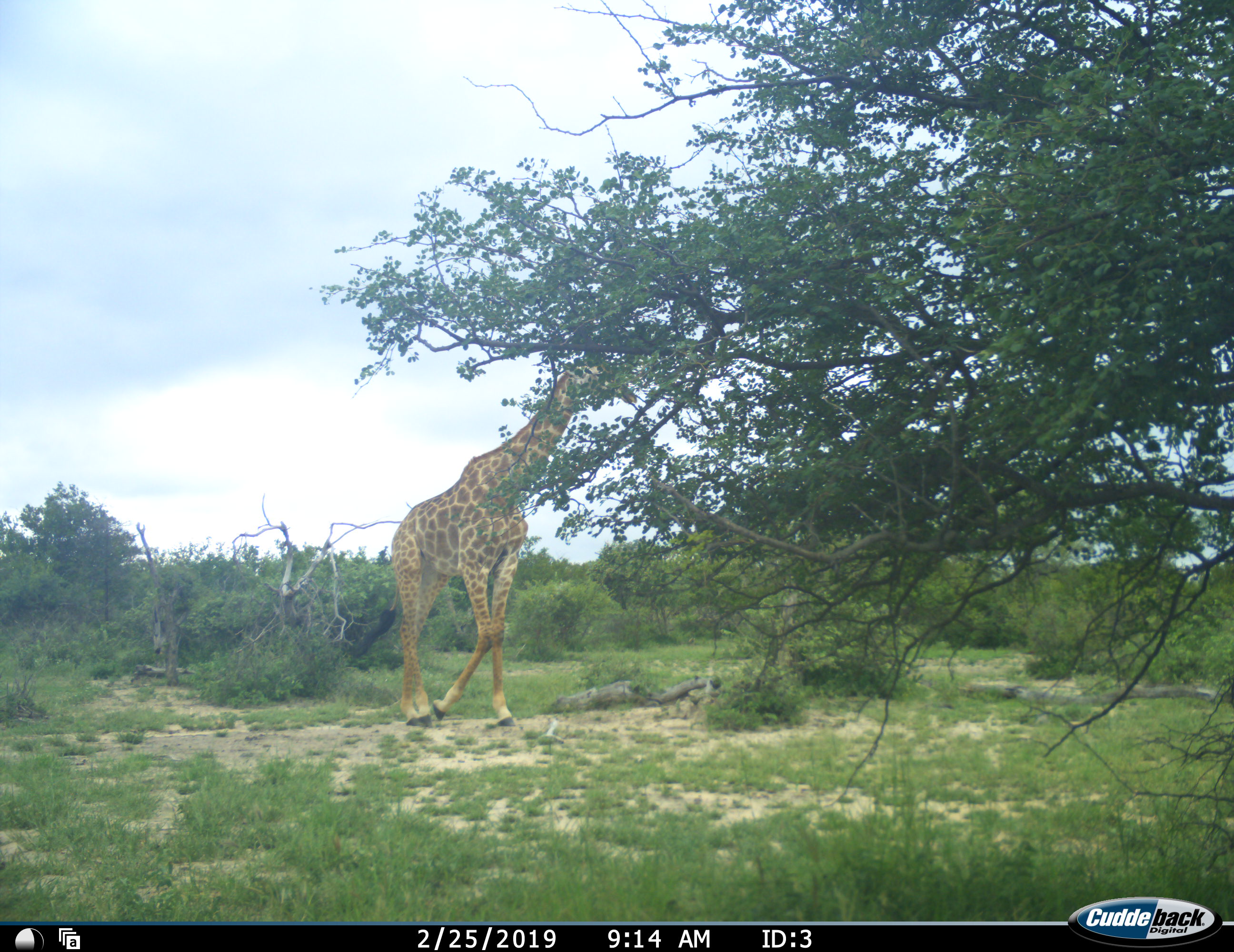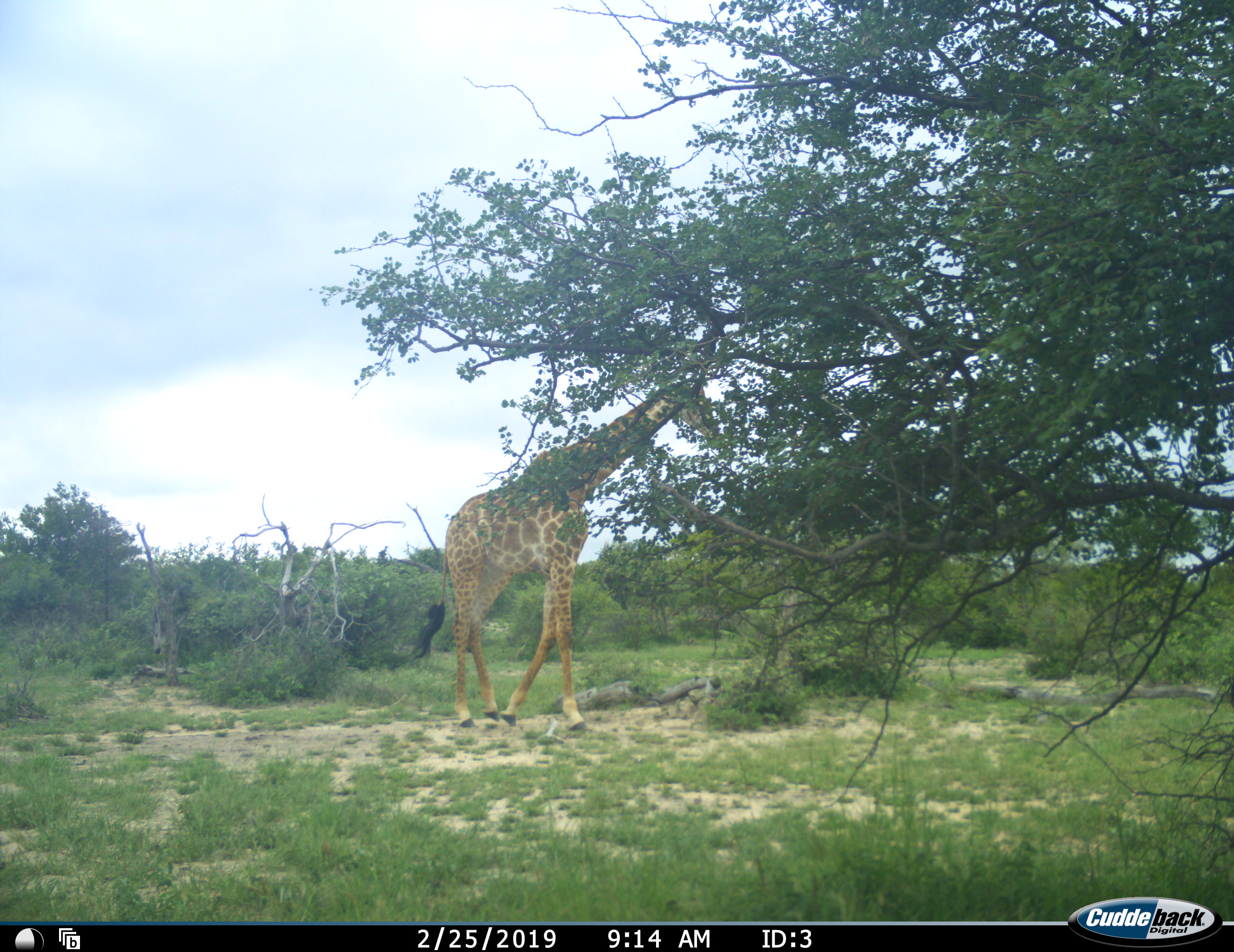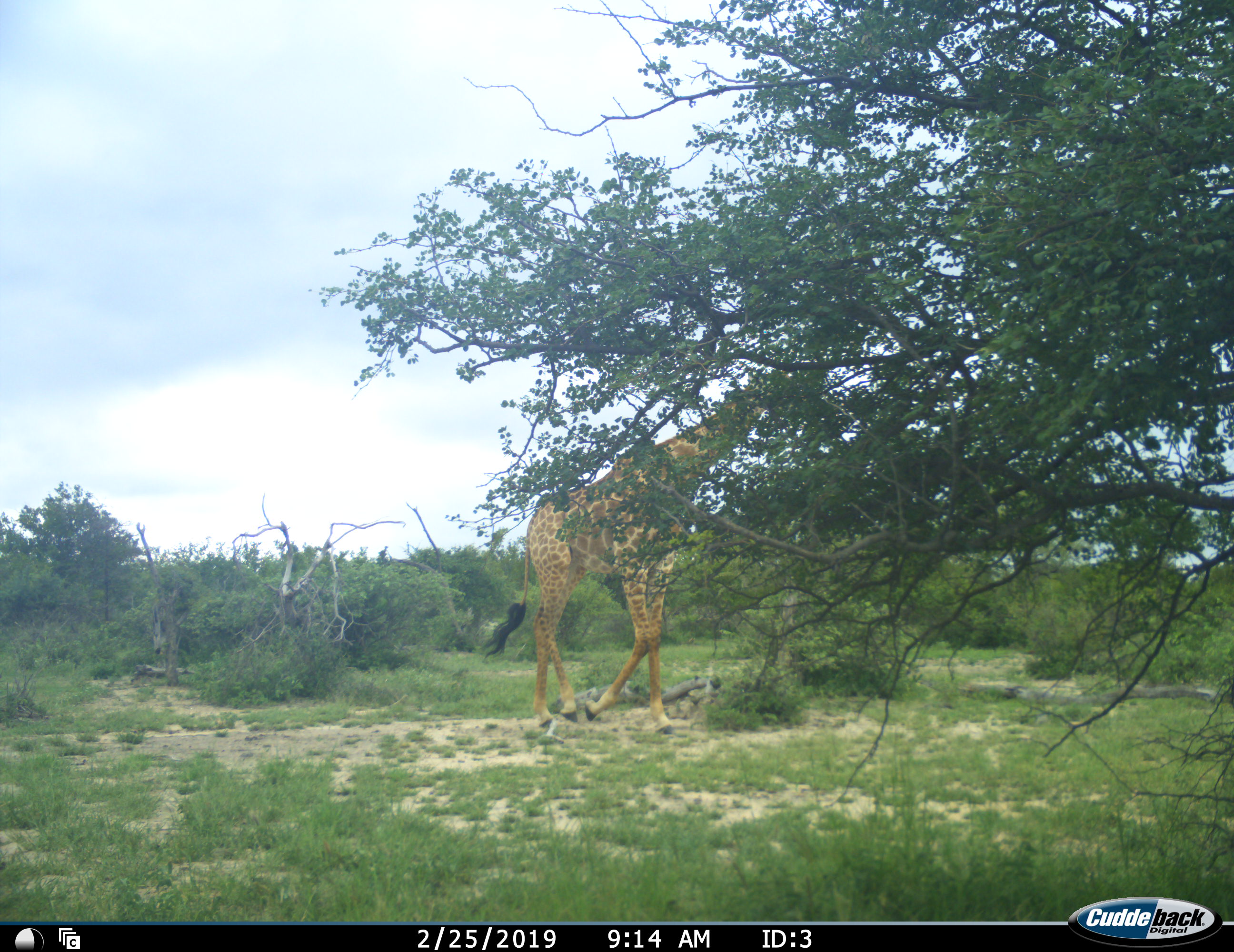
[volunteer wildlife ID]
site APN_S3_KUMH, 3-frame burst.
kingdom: Animalia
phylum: Chordata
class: Mammalia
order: Artiodactyla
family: Giraffidae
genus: Giraffa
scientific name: Giraffa camelopardalis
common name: giraffe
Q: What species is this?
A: Giraffe (Giraffa camelopardalis).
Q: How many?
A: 1.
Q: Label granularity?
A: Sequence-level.